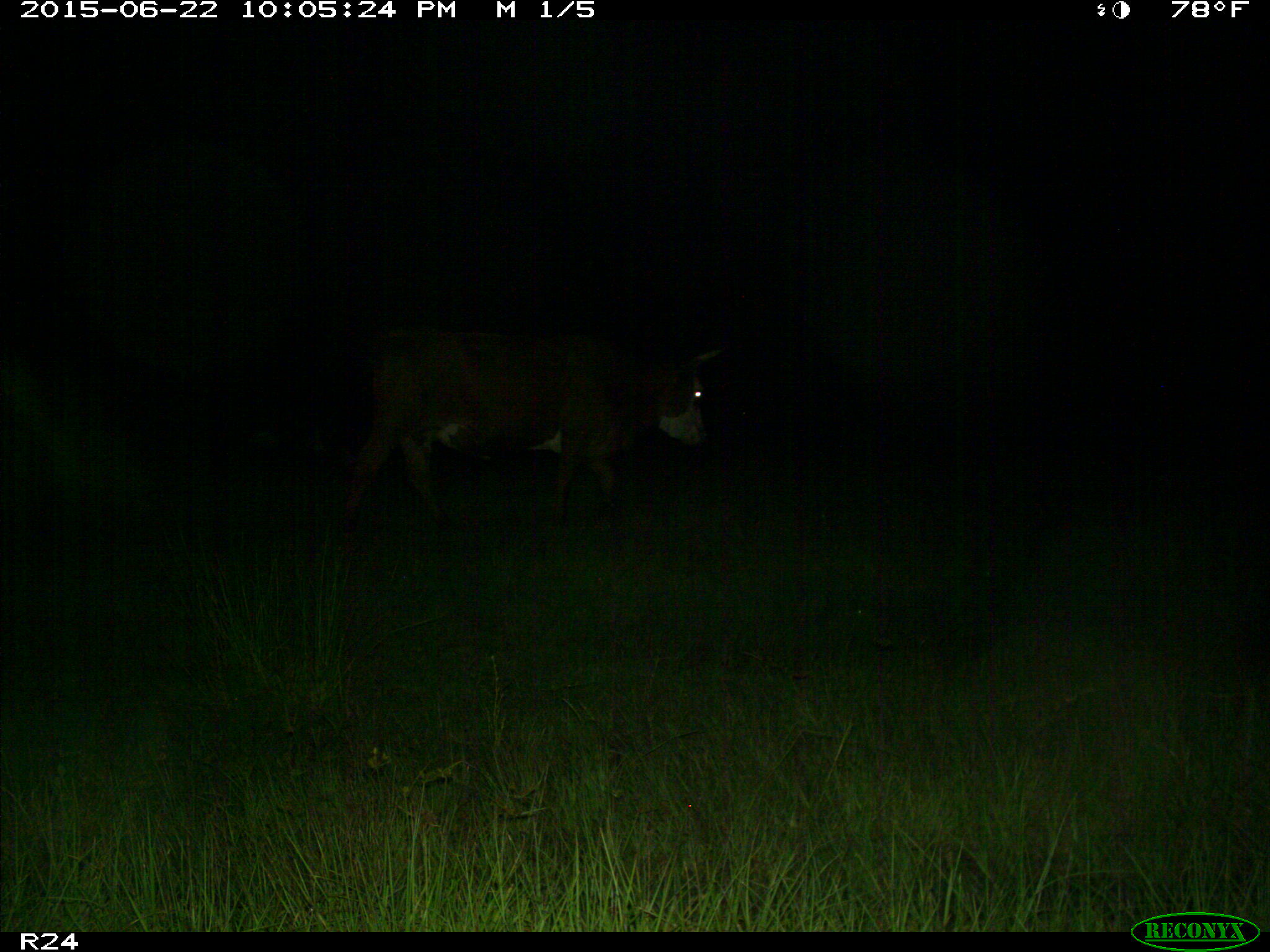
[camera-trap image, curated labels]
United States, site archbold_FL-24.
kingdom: Animalia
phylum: Chordata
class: Mammalia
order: Artiodactyla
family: Bovidae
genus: Bos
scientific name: Bos taurus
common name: domestic cow